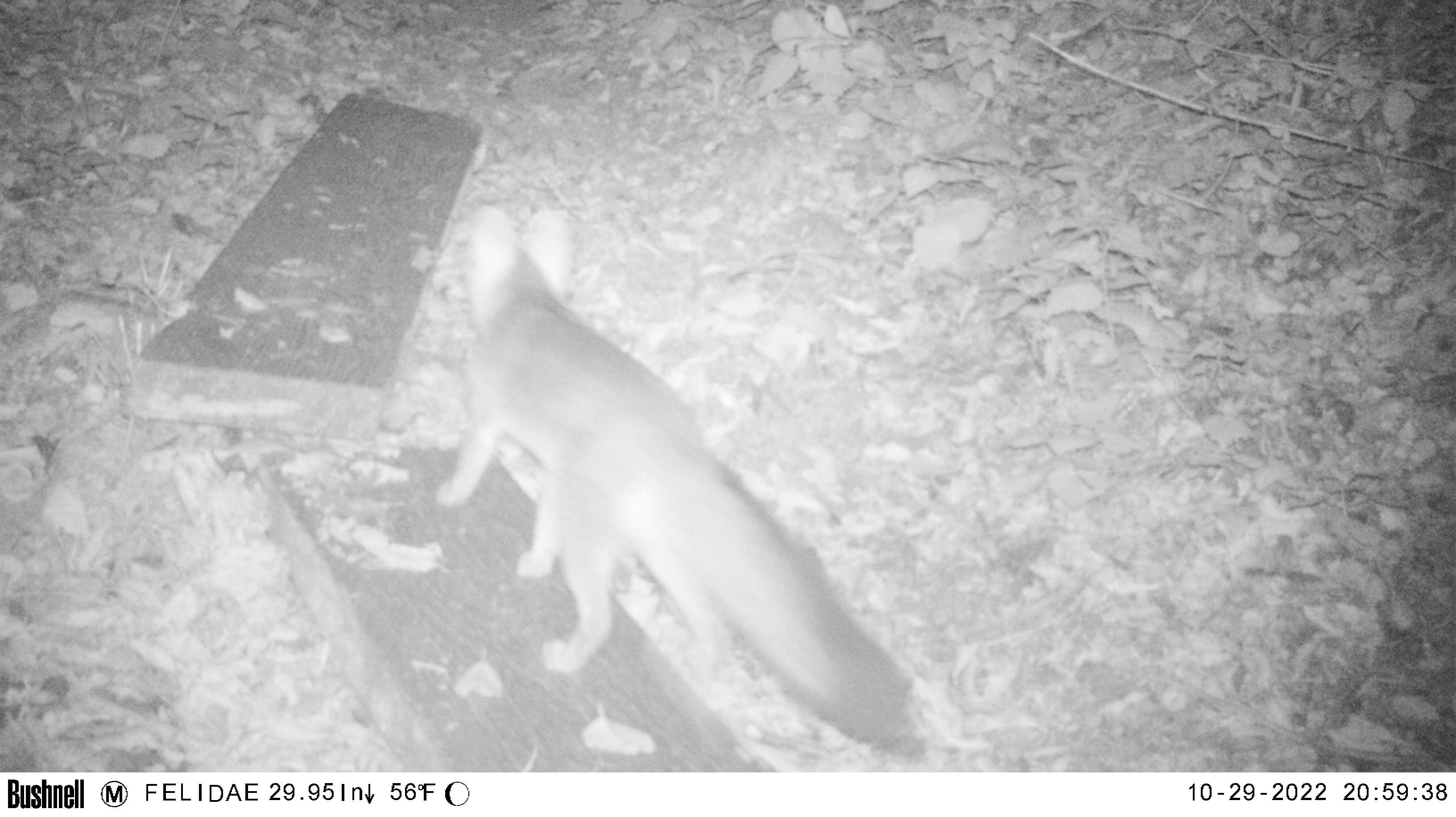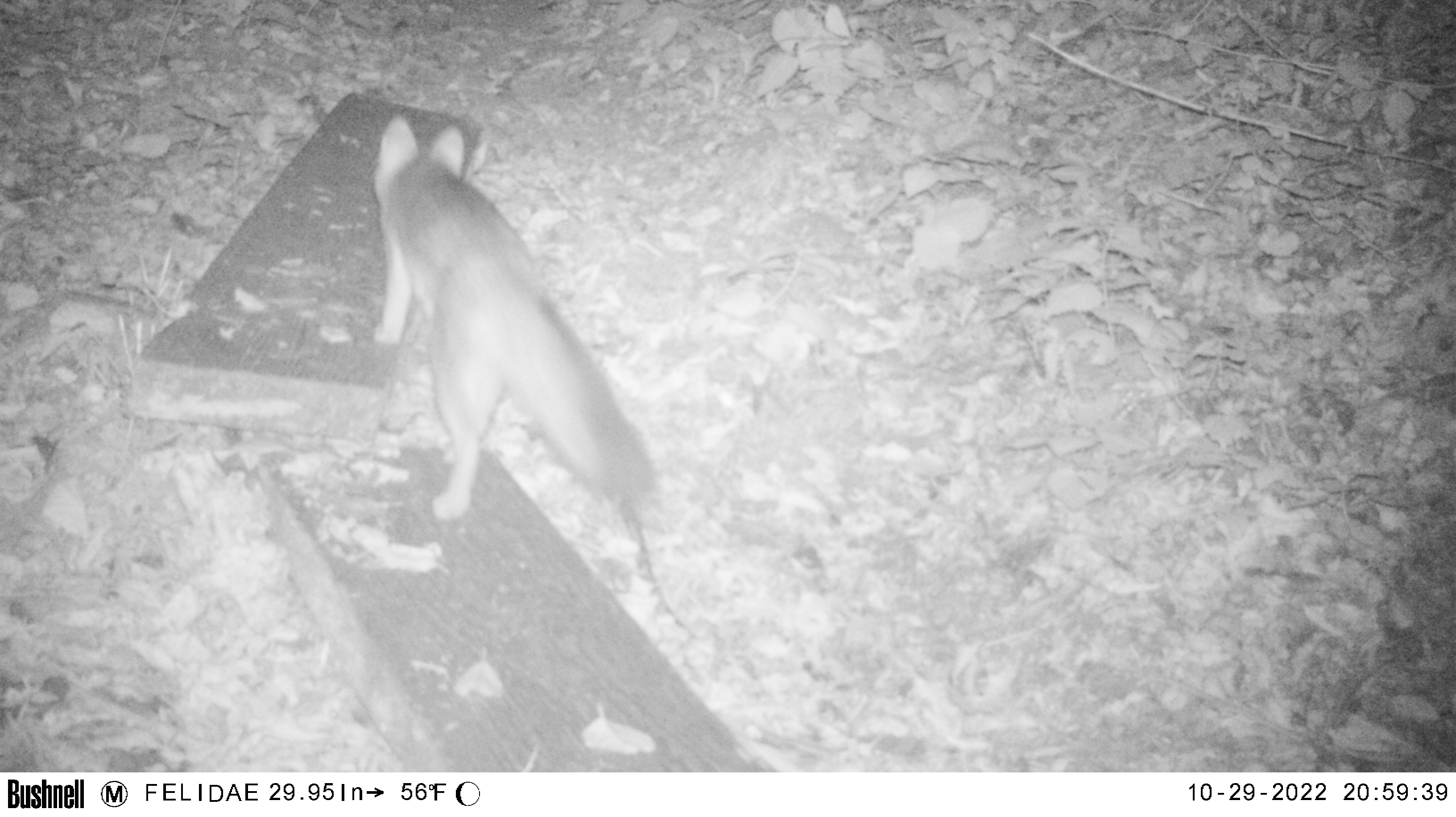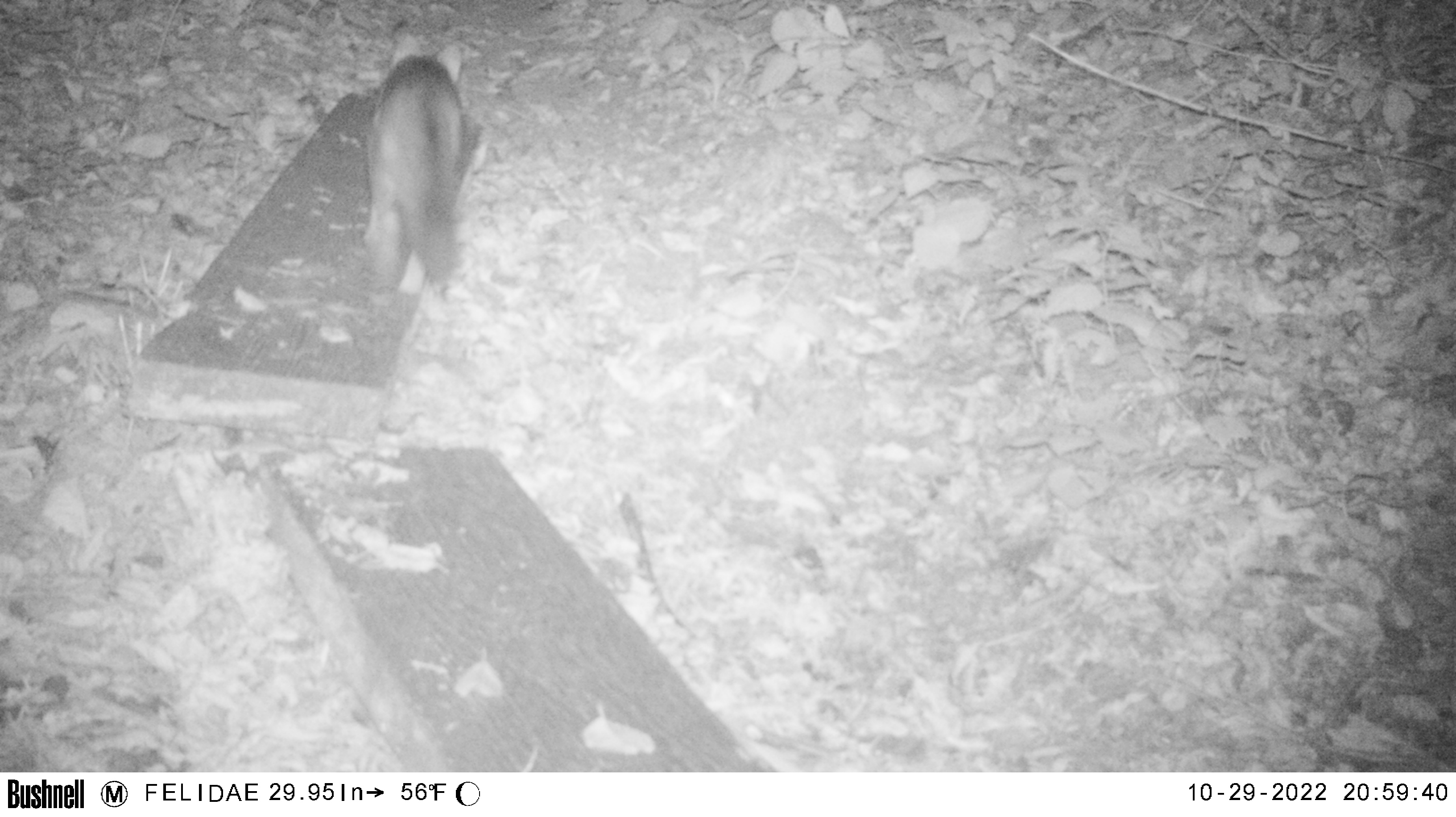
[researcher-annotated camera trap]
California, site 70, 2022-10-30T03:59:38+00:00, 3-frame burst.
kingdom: Animalia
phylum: Chordata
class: Mammalia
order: Carnivora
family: Canidae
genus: Urocyon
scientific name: Urocyon cinereoargenteus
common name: gray fox